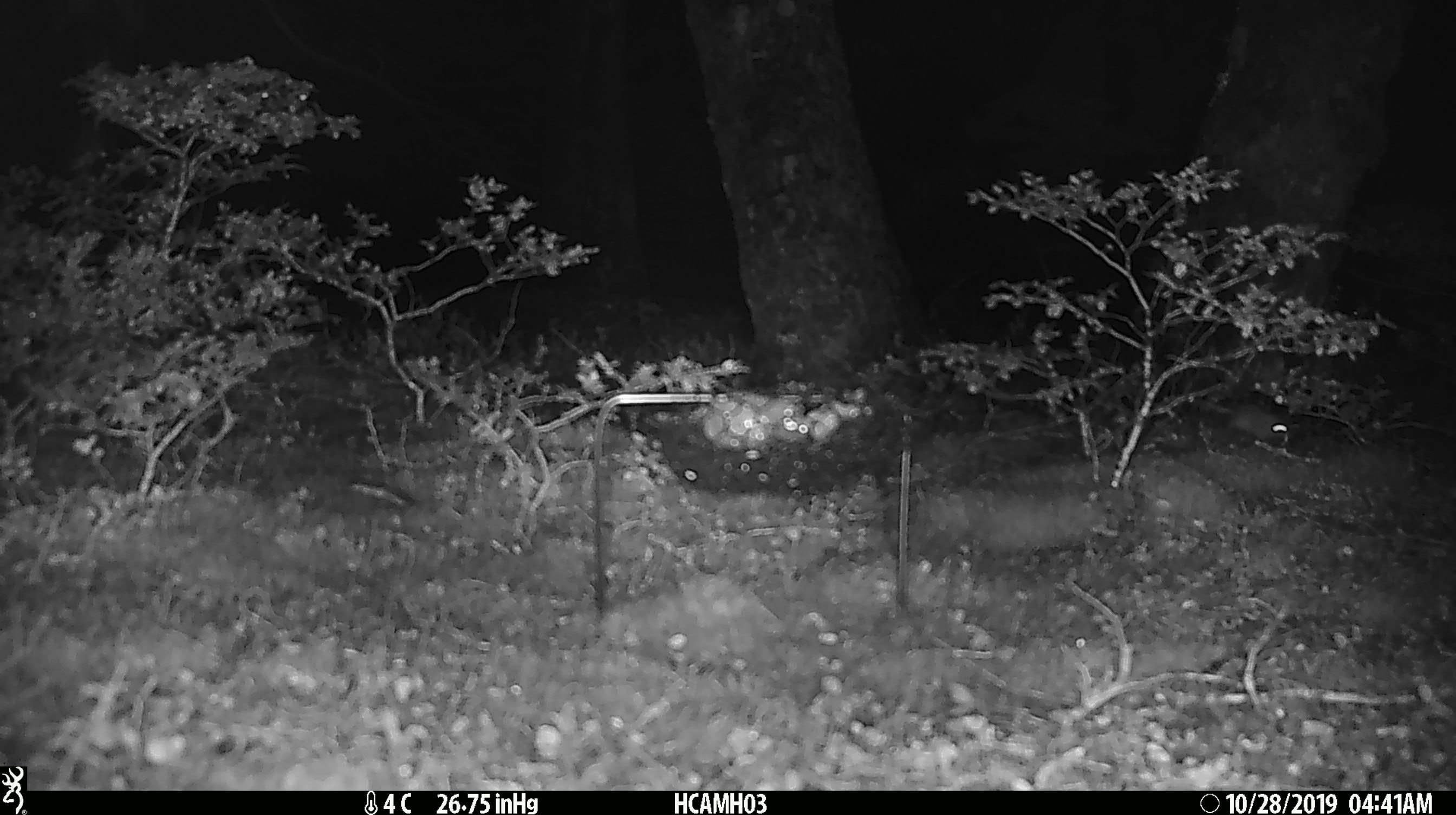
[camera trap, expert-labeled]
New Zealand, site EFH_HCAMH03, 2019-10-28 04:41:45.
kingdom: Animalia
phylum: Chordata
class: Mammalia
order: Rodentia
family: Muridae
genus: Mus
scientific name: Mus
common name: mouse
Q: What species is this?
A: Mouse (Mus).